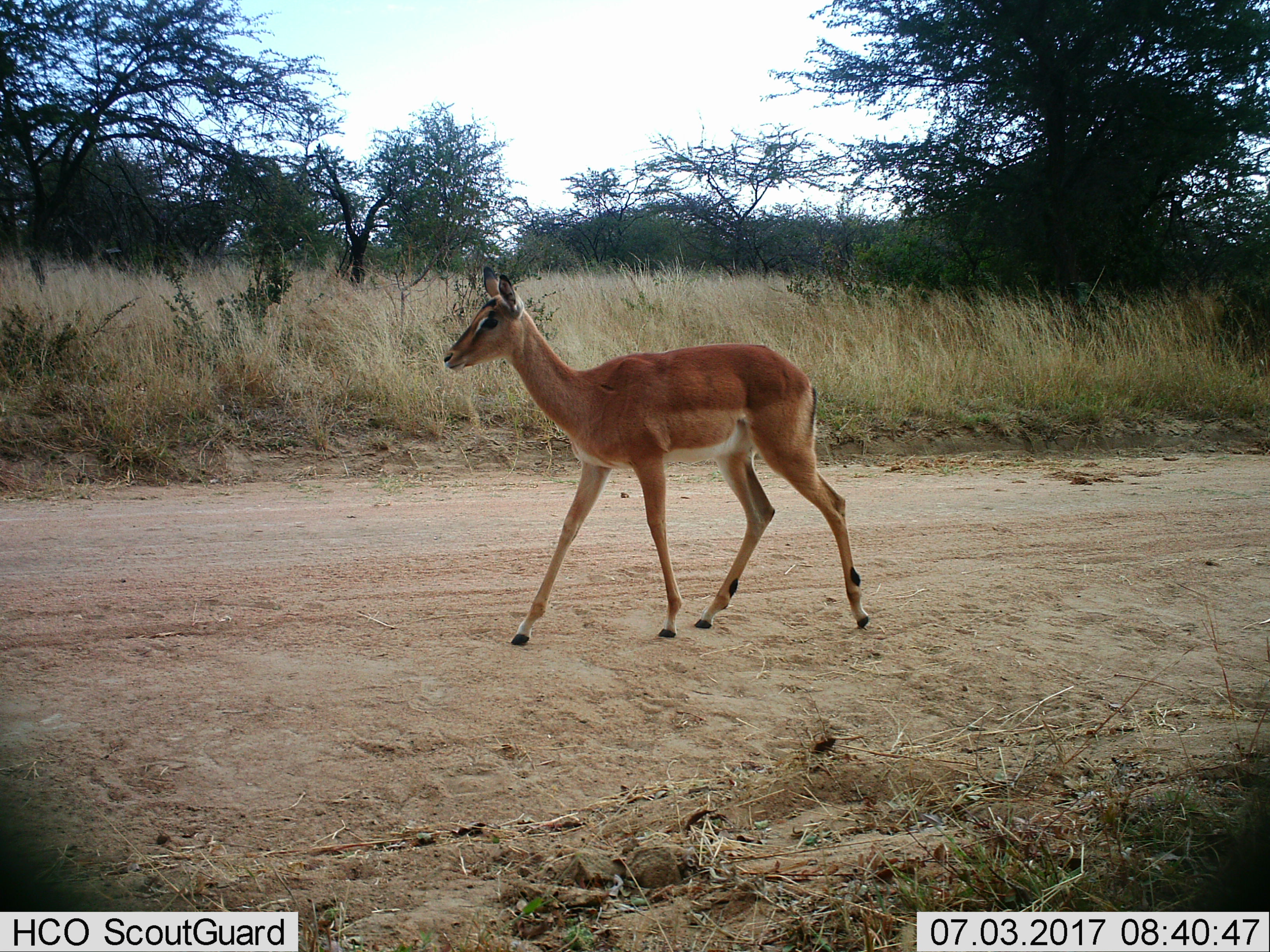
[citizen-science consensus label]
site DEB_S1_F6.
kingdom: Animalia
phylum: Chordata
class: Mammalia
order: Artiodactyla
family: Bovidae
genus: Aepyceros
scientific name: Aepyceros melampus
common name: impala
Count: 1.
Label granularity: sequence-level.